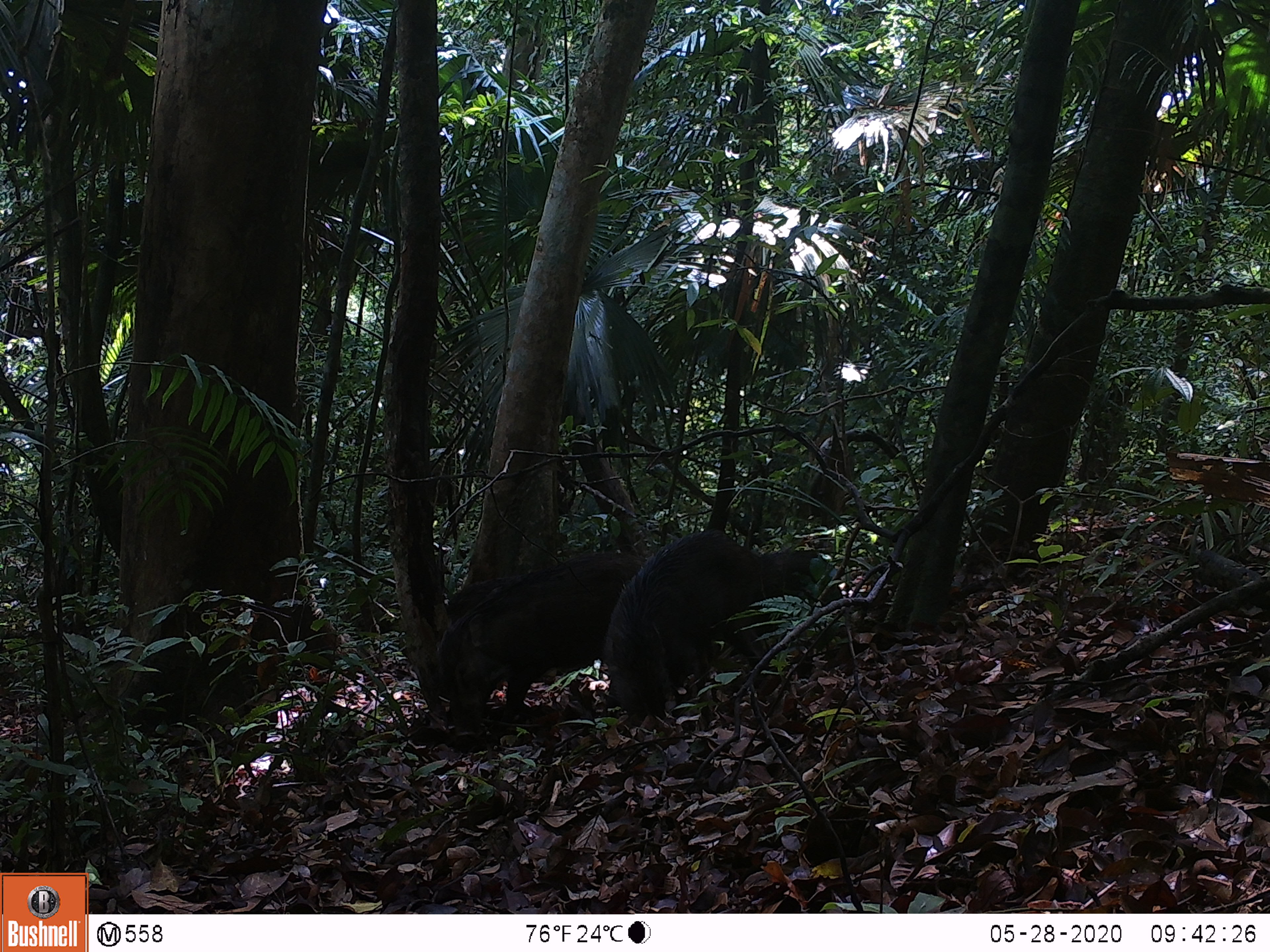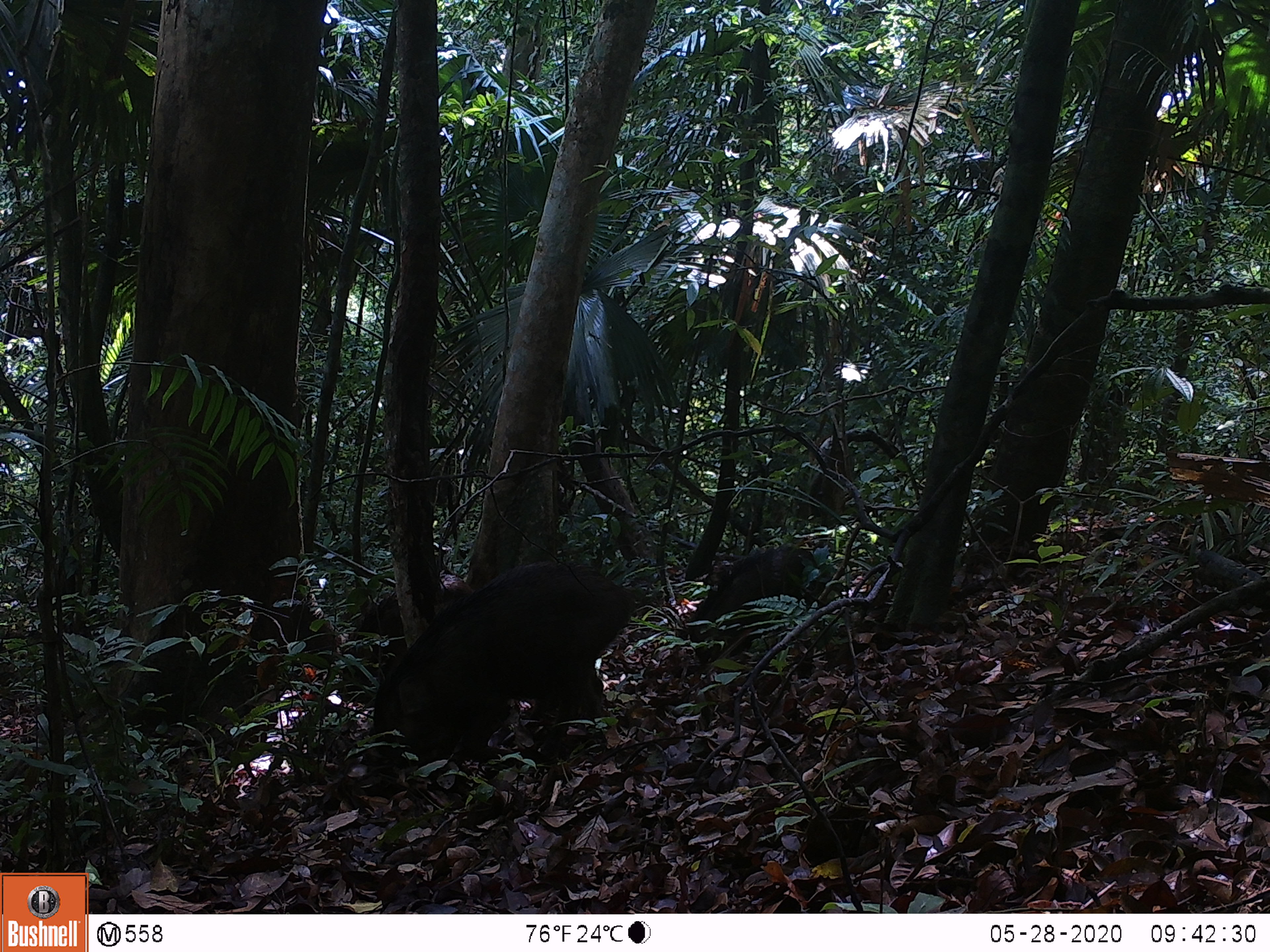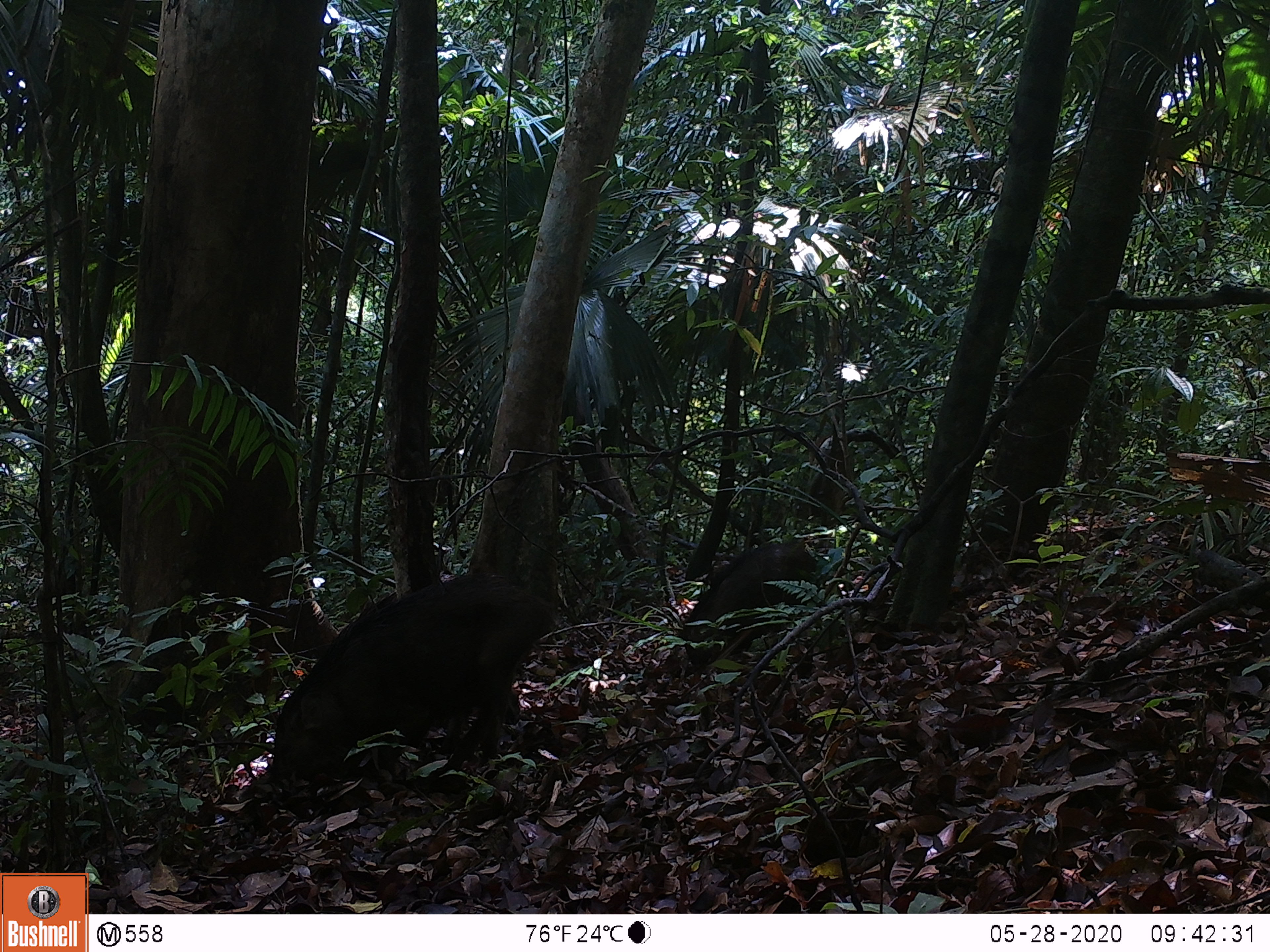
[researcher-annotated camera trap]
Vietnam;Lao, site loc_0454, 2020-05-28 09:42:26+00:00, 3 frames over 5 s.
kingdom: Animalia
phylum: Chordata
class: Mammalia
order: Artiodactyla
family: Suidae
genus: Sus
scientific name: Sus scrofa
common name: eurasian wild pig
Eurasian wild pig (Sus scrofa). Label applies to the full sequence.